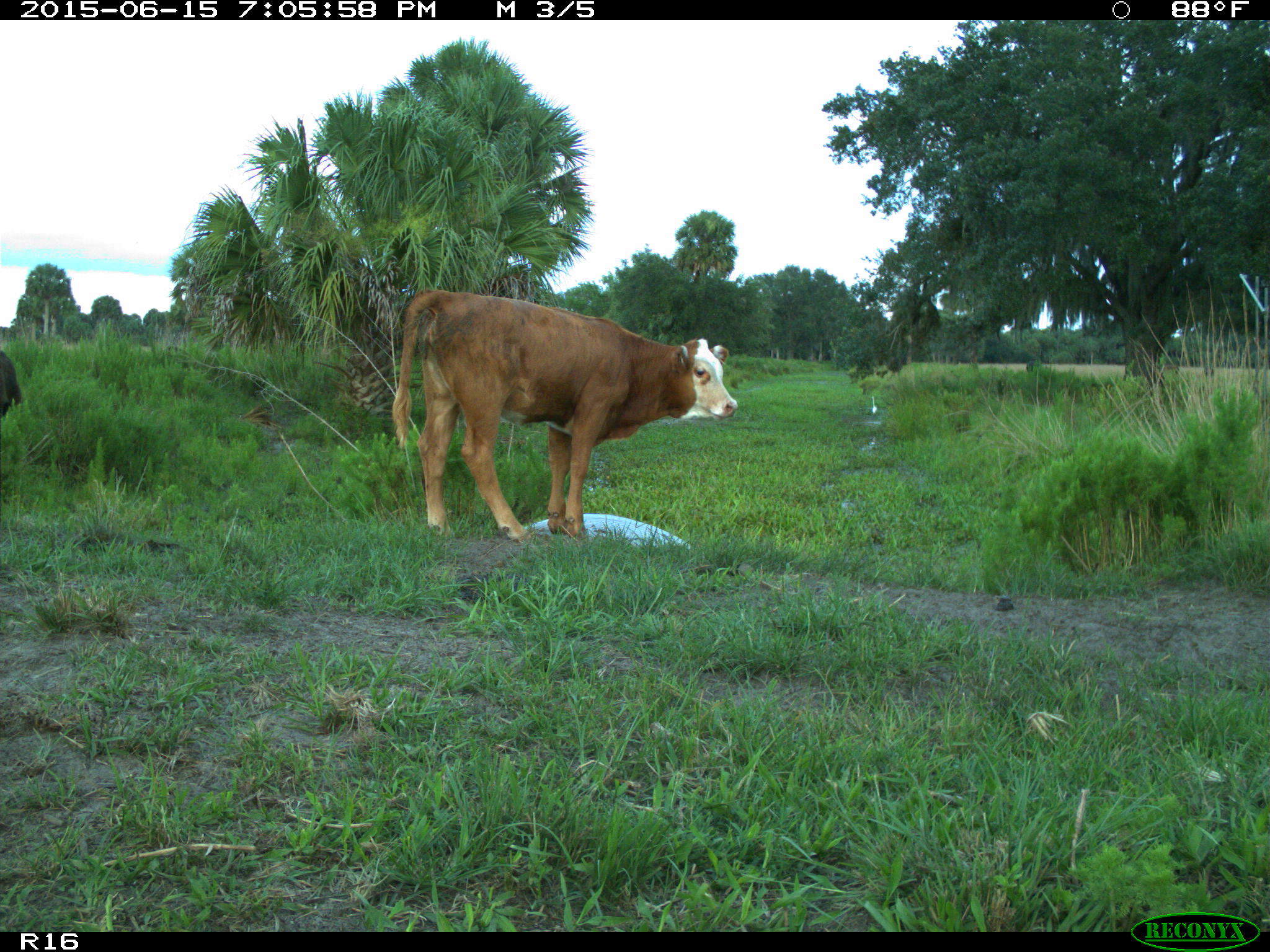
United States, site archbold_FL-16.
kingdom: Animalia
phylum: Chordata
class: Mammalia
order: Artiodactyla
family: Bovidae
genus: Bos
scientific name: Bos taurus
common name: domestic cow